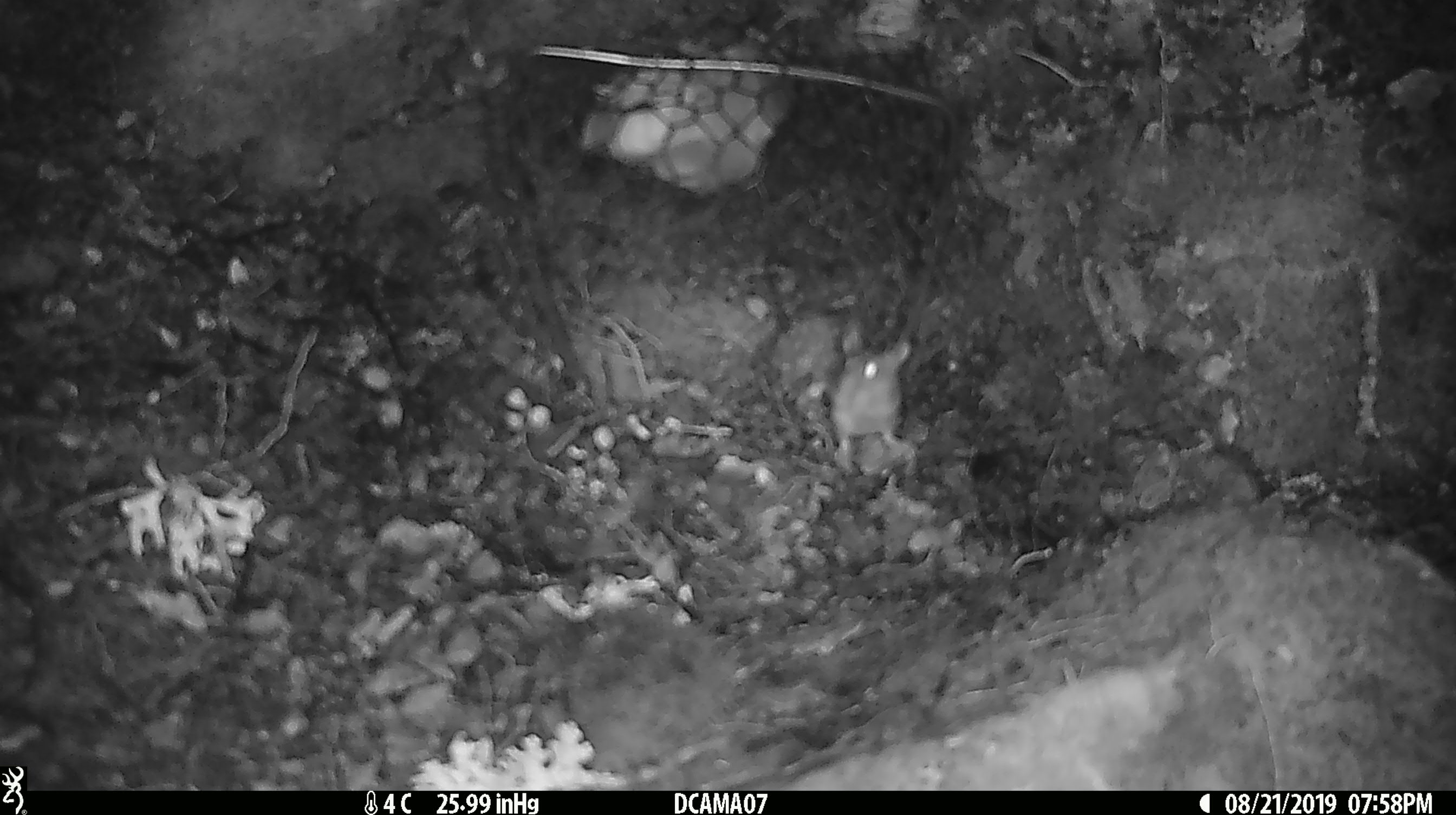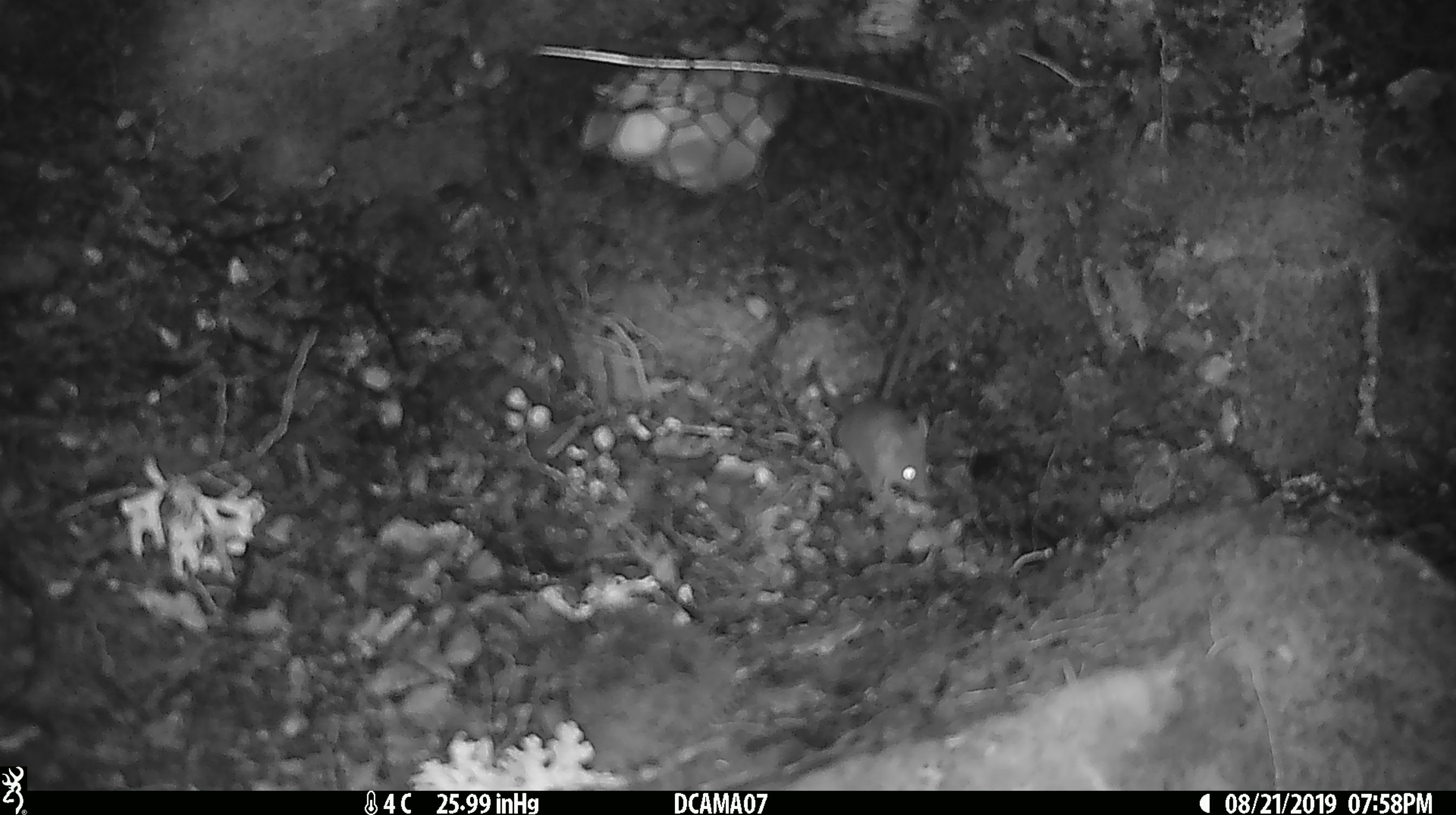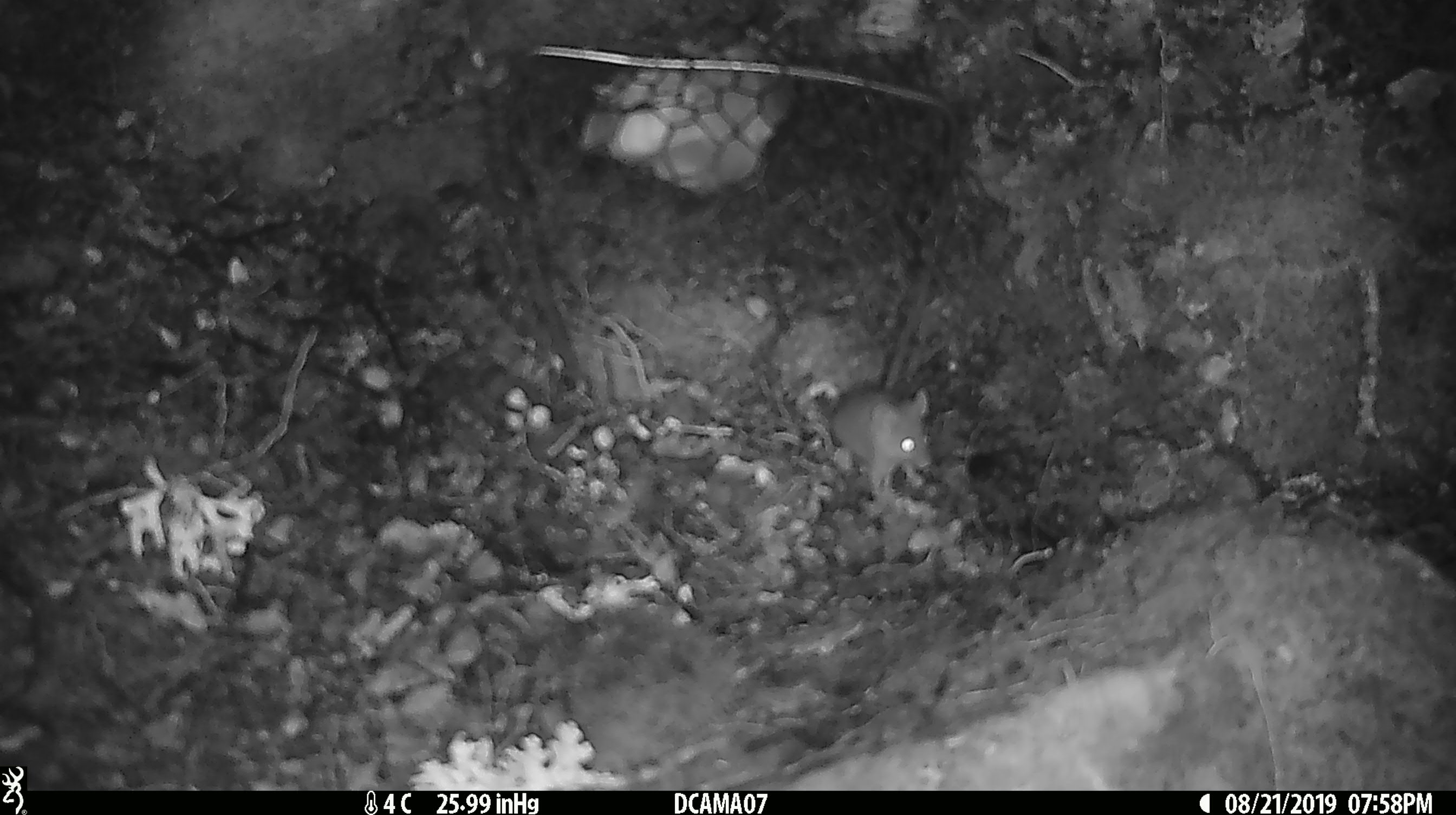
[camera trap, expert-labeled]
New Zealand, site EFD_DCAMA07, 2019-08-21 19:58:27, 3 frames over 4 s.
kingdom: Animalia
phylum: Chordata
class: Mammalia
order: Rodentia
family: Muridae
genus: Mus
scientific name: Mus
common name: mouse